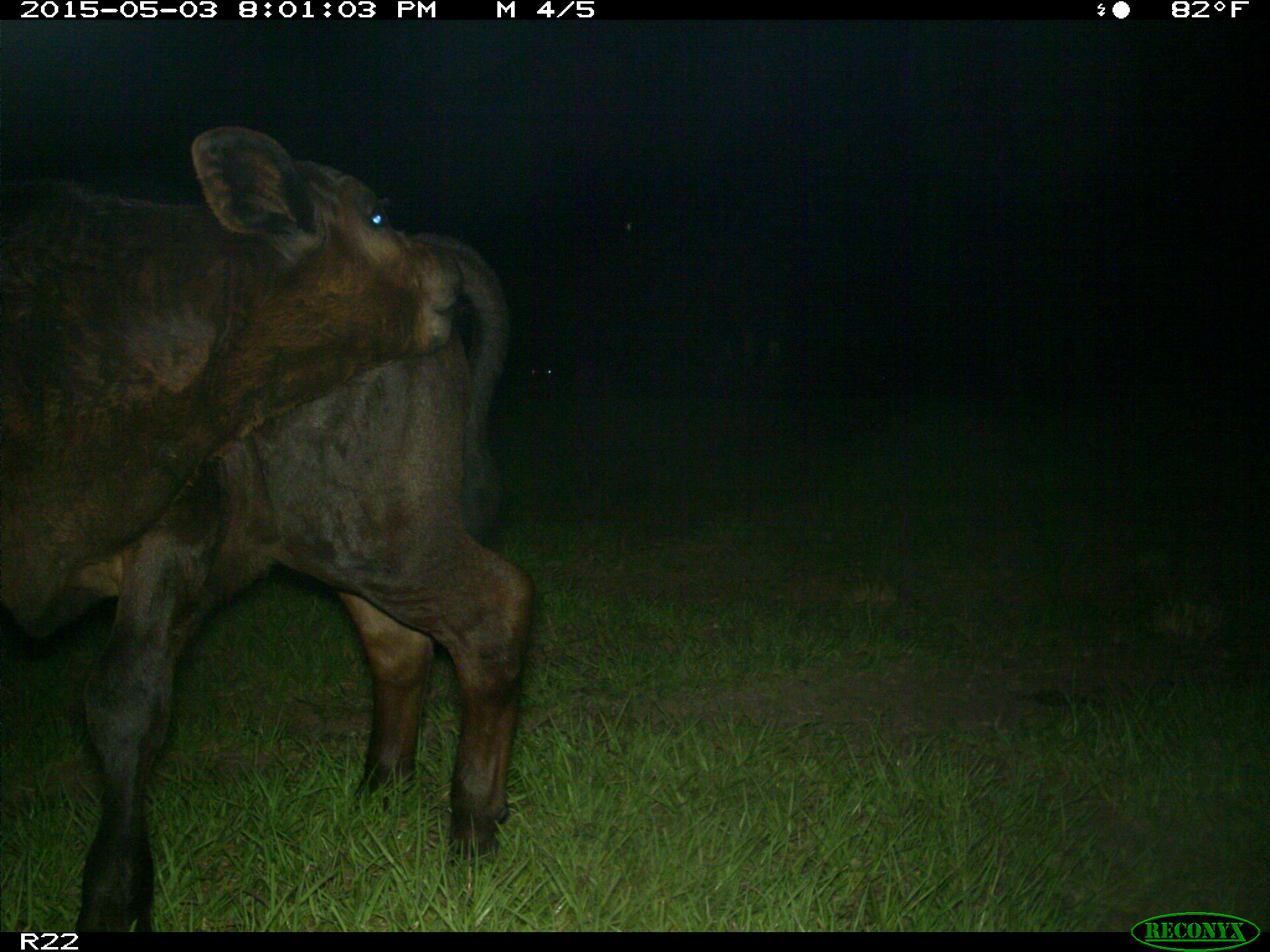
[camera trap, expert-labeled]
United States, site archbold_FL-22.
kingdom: Animalia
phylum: Chordata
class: Mammalia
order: Artiodactyla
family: Bovidae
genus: Bos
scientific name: Bos taurus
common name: domestic cow